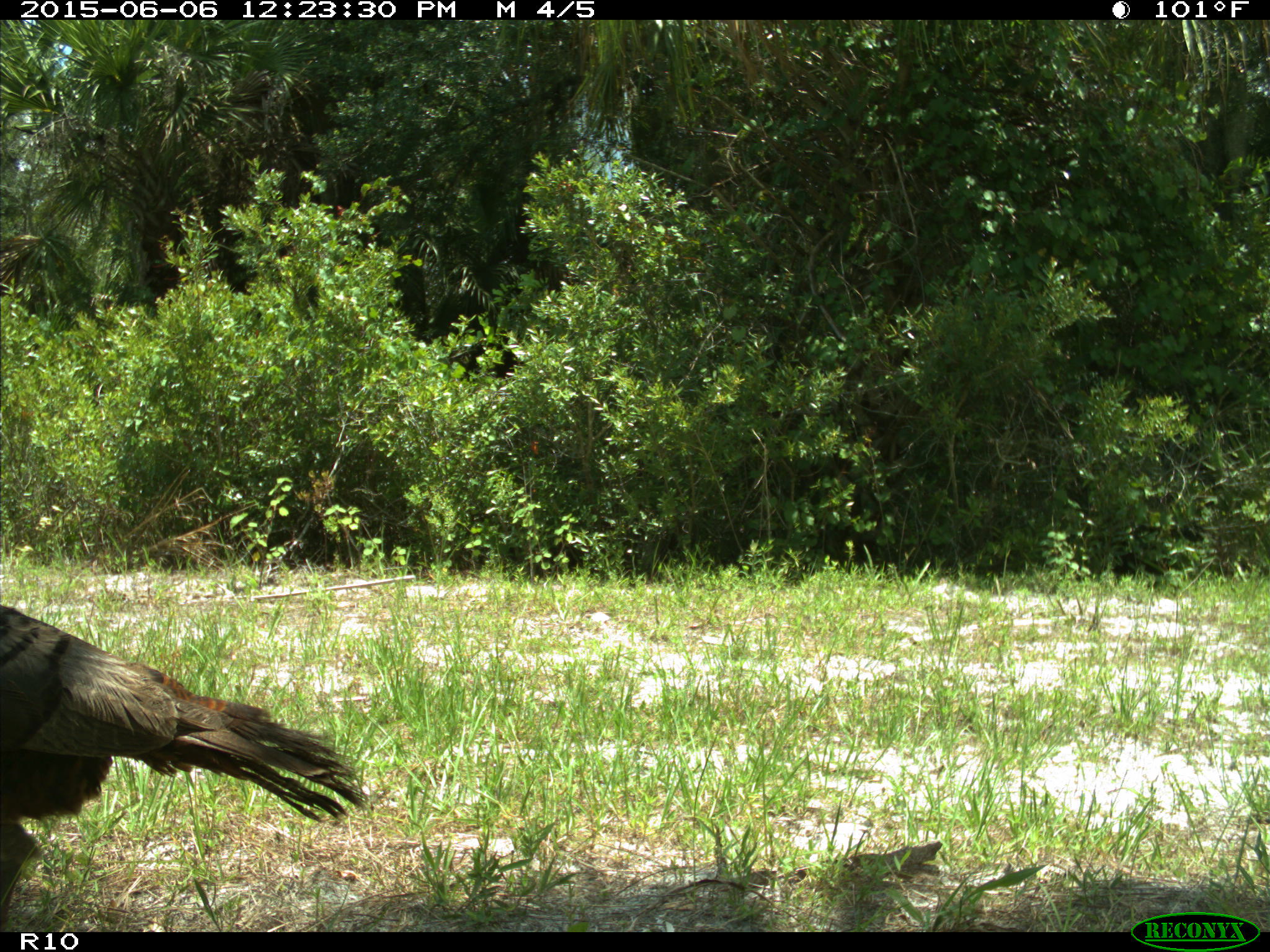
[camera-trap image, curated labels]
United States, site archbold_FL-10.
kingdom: Animalia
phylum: Chordata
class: Aves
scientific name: Aves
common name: birds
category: unidentified bird